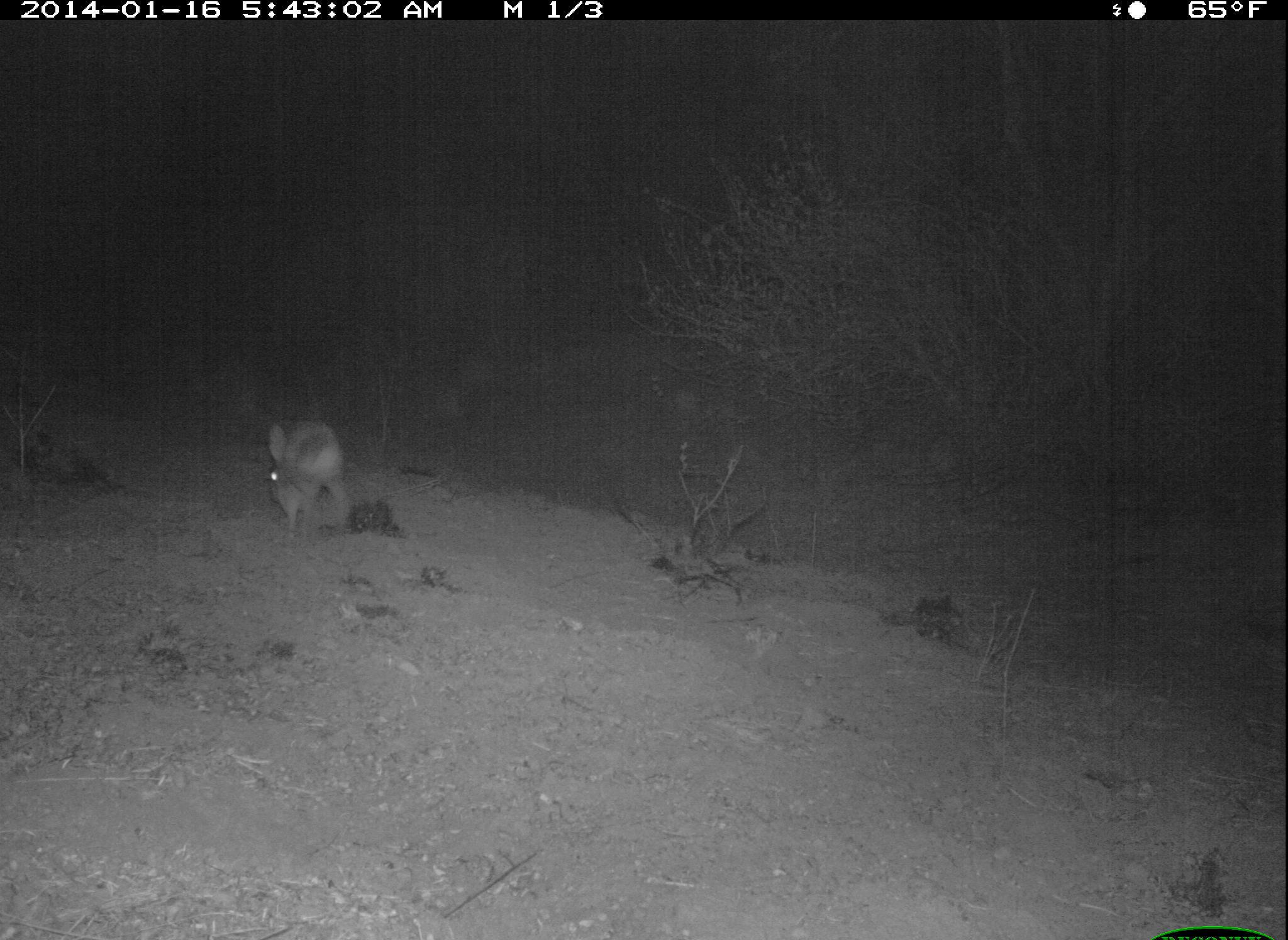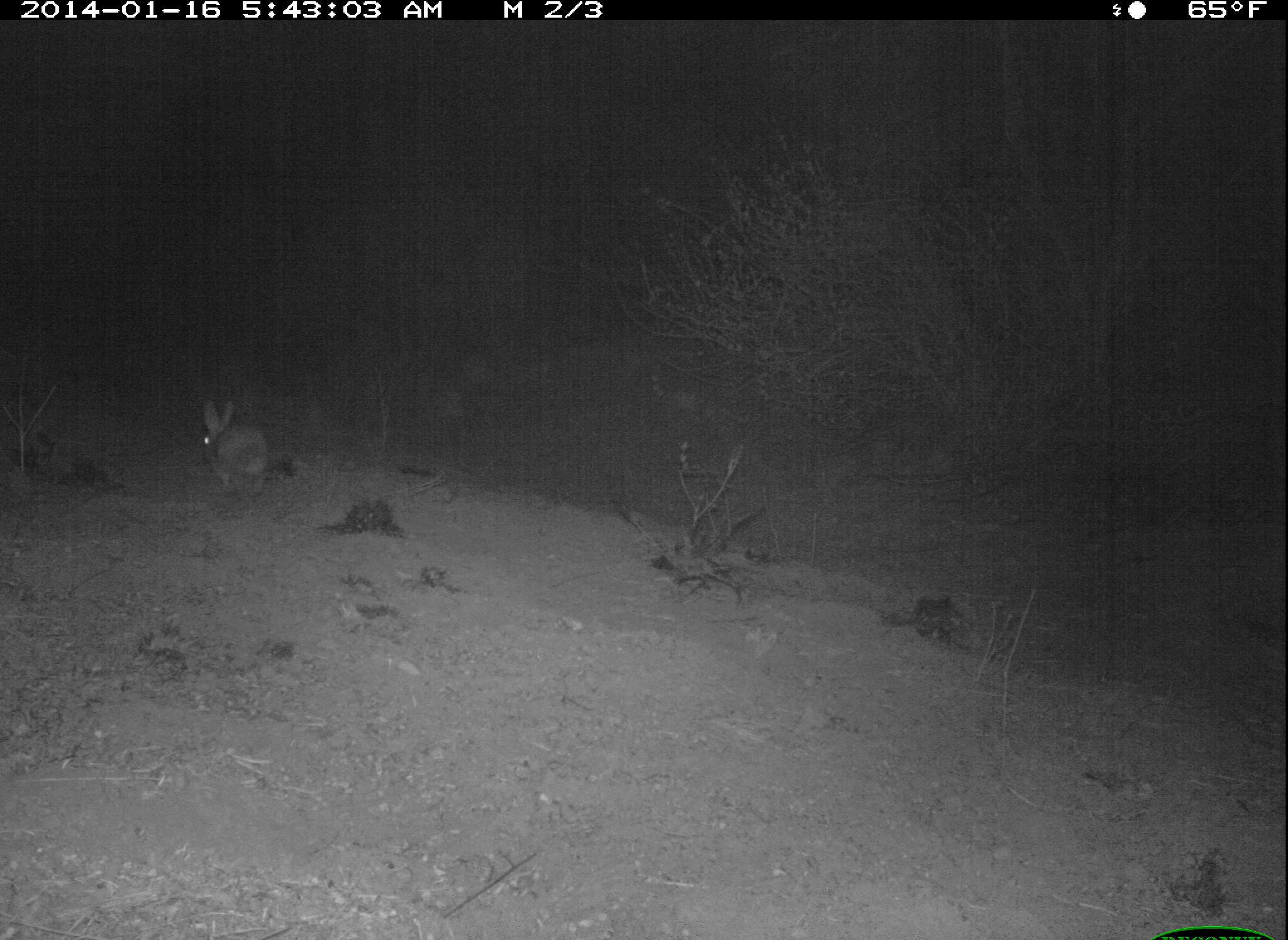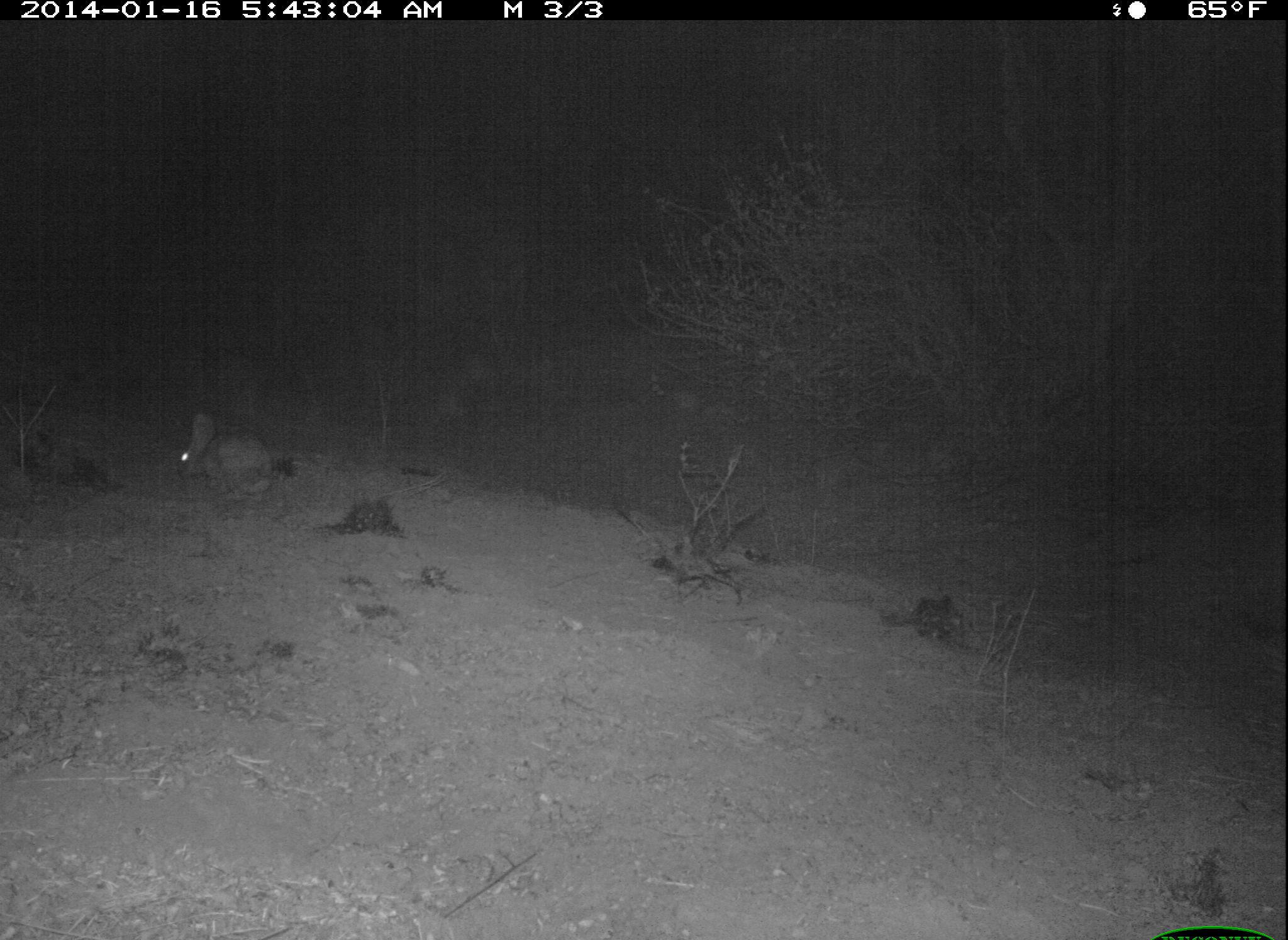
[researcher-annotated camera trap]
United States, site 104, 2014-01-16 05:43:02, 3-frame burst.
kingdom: Animalia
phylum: Chordata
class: Mammalia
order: Lagomorpha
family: Leporidae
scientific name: Leporidae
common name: rabbits and hares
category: rabbit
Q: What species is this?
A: Rabbit (rabbits and hares) (Leporidae).